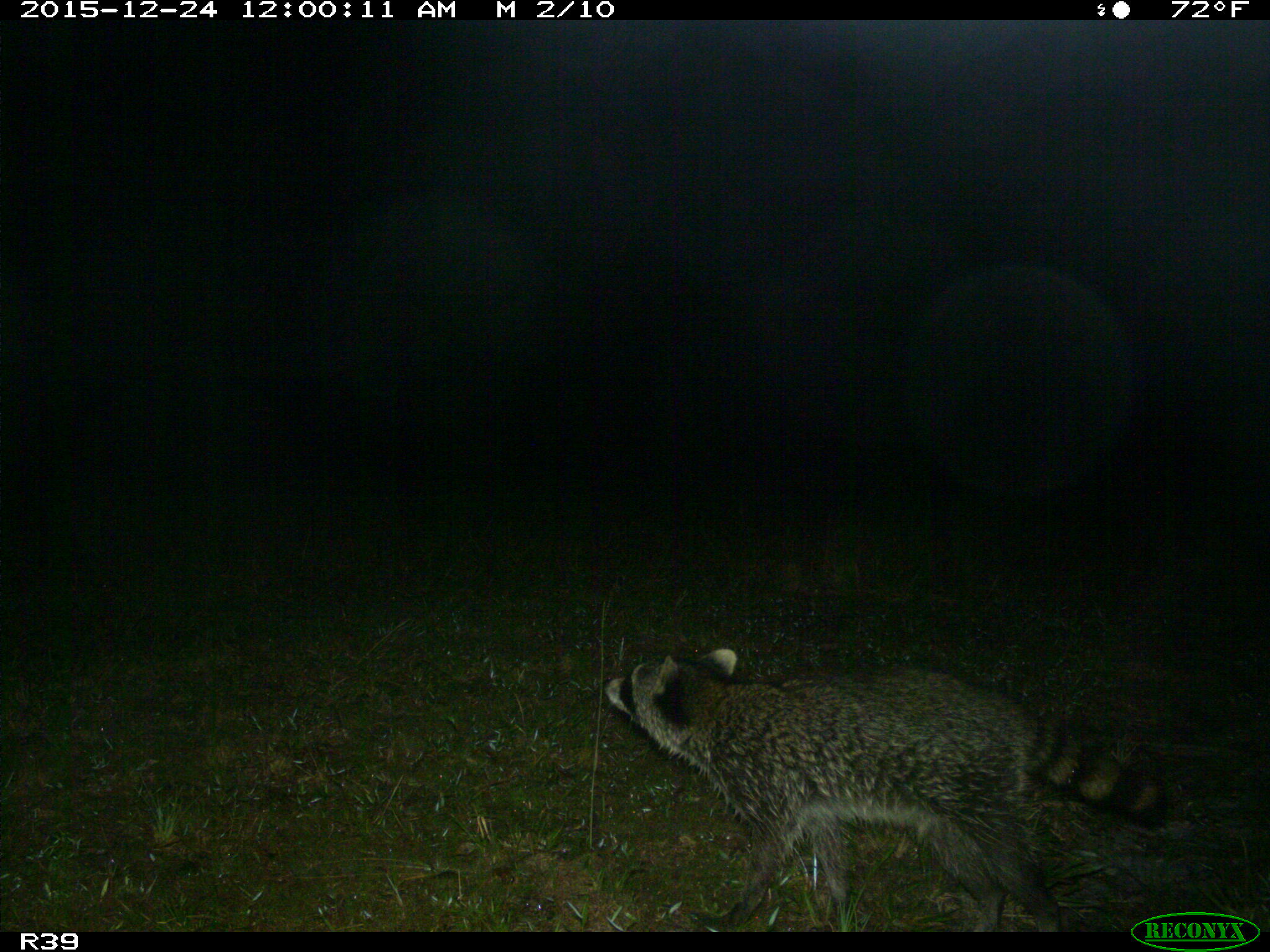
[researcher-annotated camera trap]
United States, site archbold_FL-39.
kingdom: Animalia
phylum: Chordata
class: Mammalia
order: Carnivora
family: Procyonidae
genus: Procyon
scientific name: Procyon lotor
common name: common raccoon